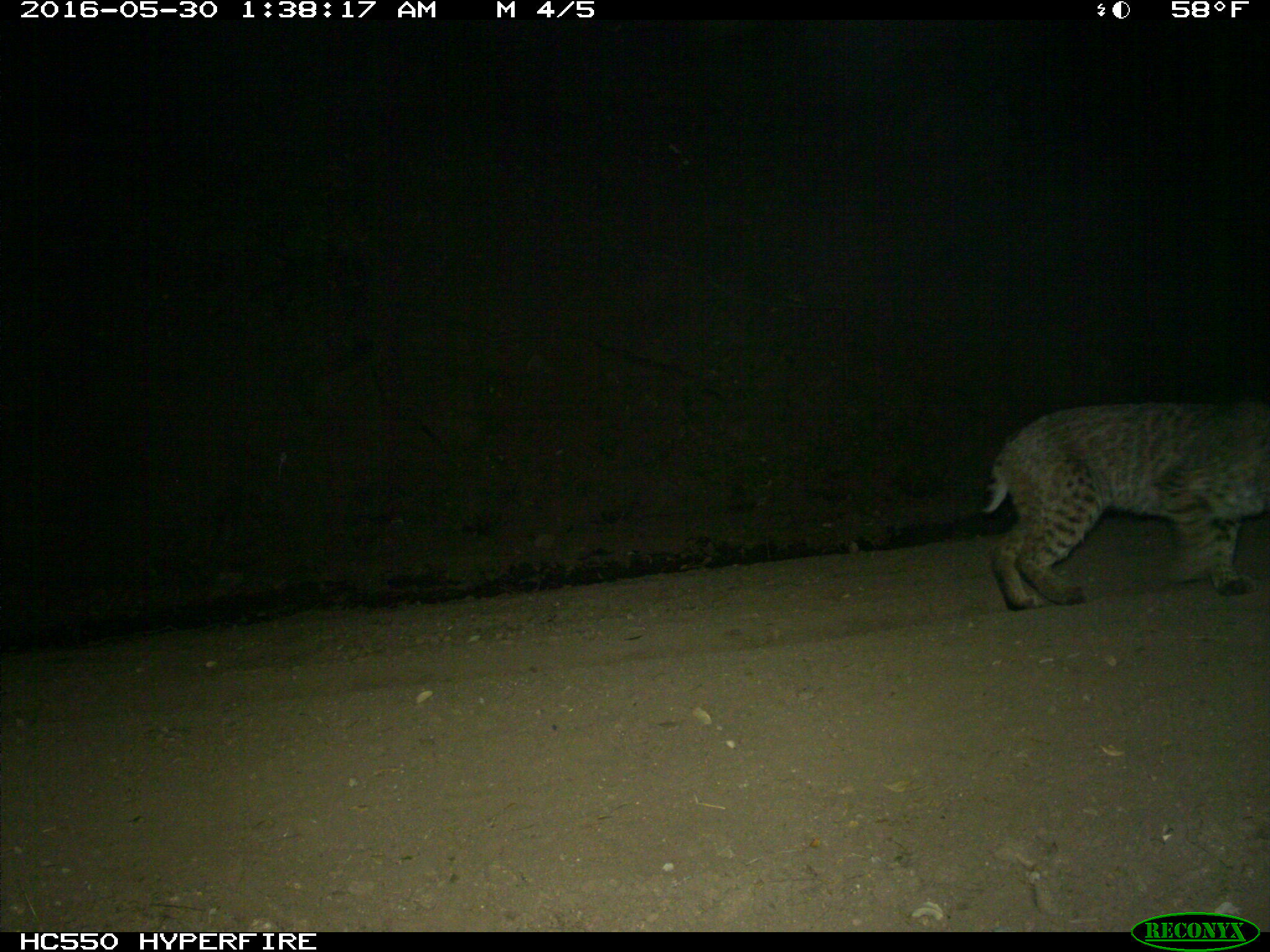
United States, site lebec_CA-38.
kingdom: Animalia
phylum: Chordata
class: Mammalia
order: Carnivora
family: Felidae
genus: Lynx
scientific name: Lynx rufus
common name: bobcat